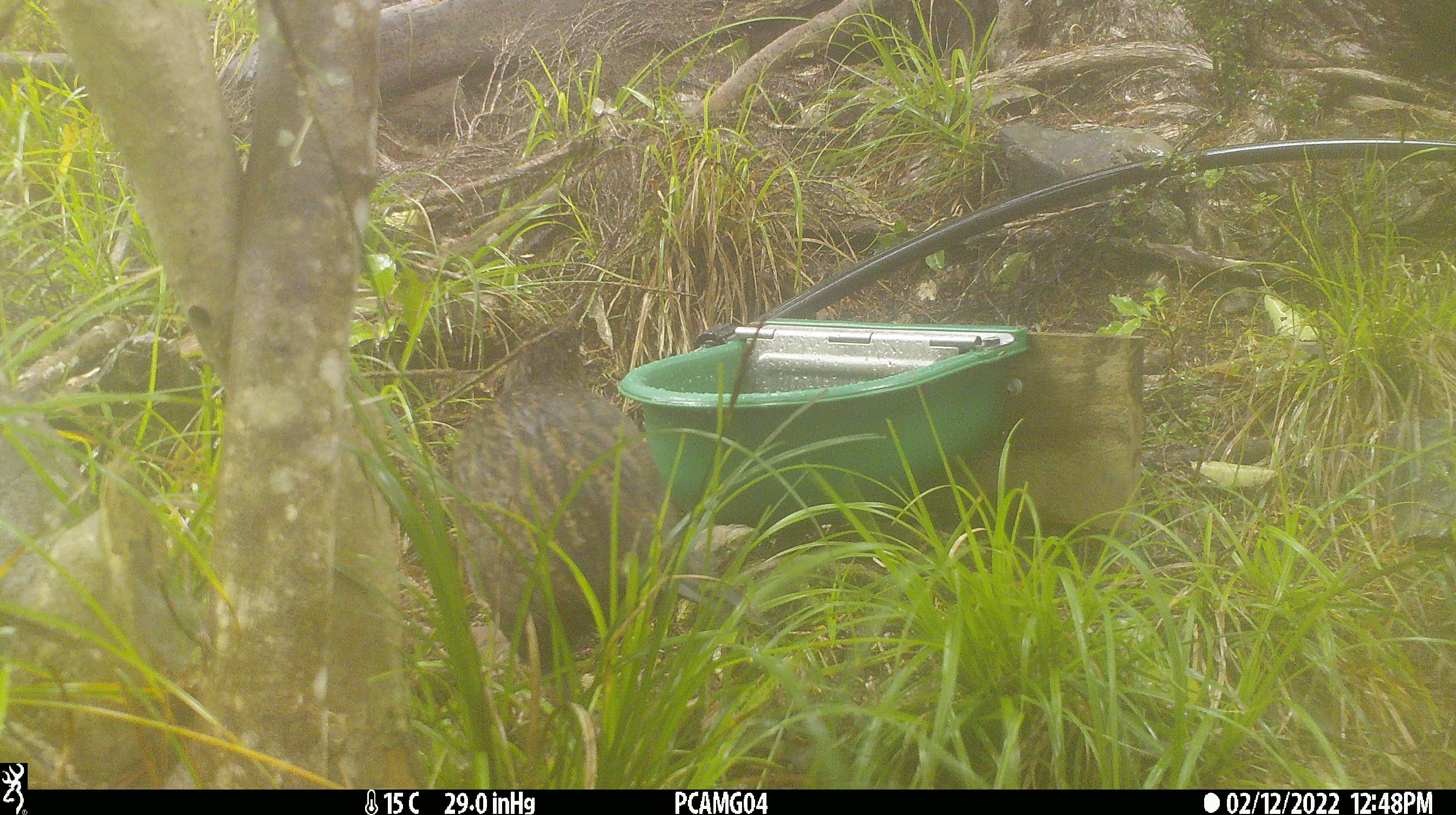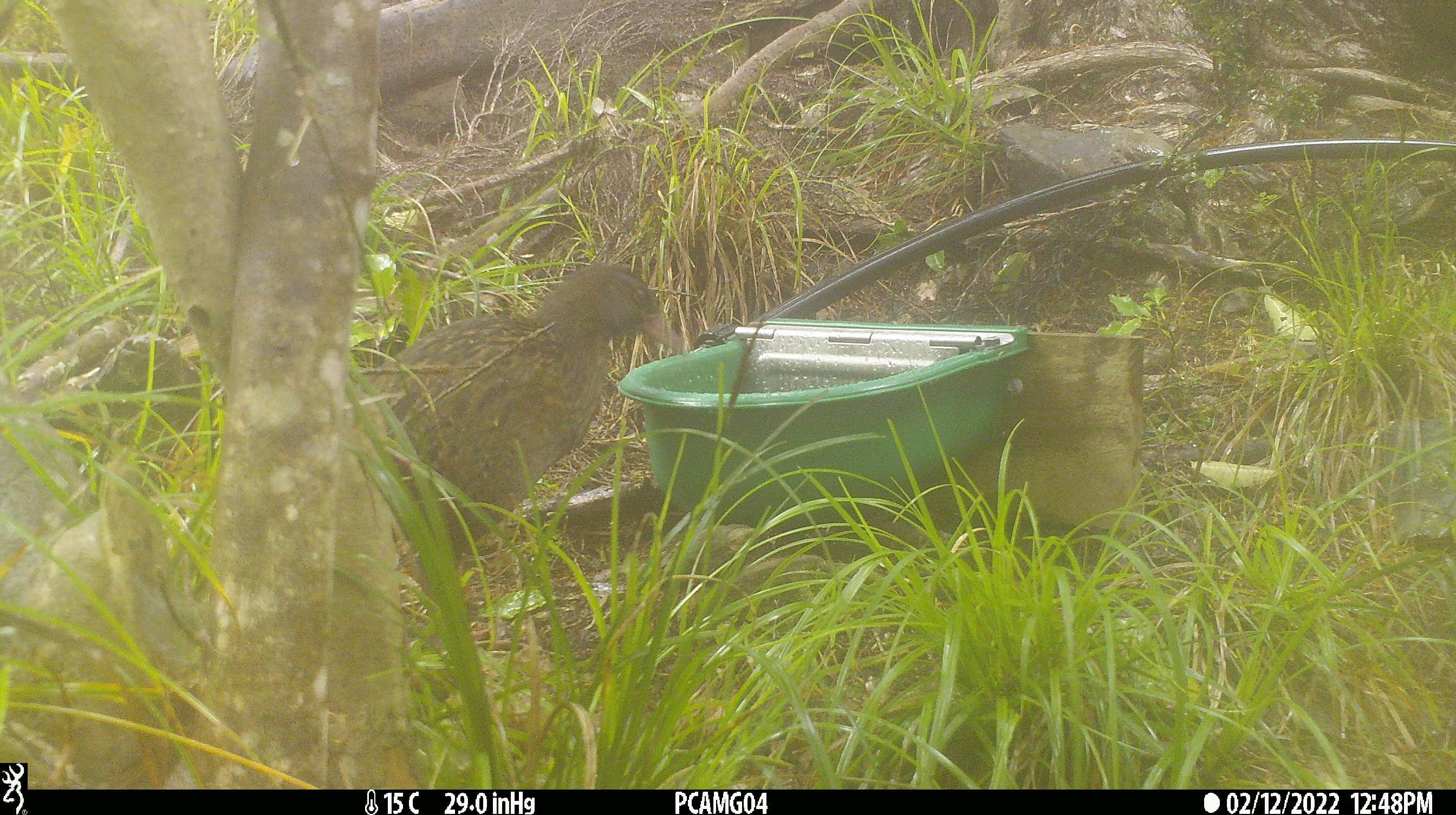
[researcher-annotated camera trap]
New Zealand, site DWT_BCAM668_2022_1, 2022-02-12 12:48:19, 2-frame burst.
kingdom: Animalia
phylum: Chordata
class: Aves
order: Gruiformes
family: Rallidae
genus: Gallirallus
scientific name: Gallirallus australis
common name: weka